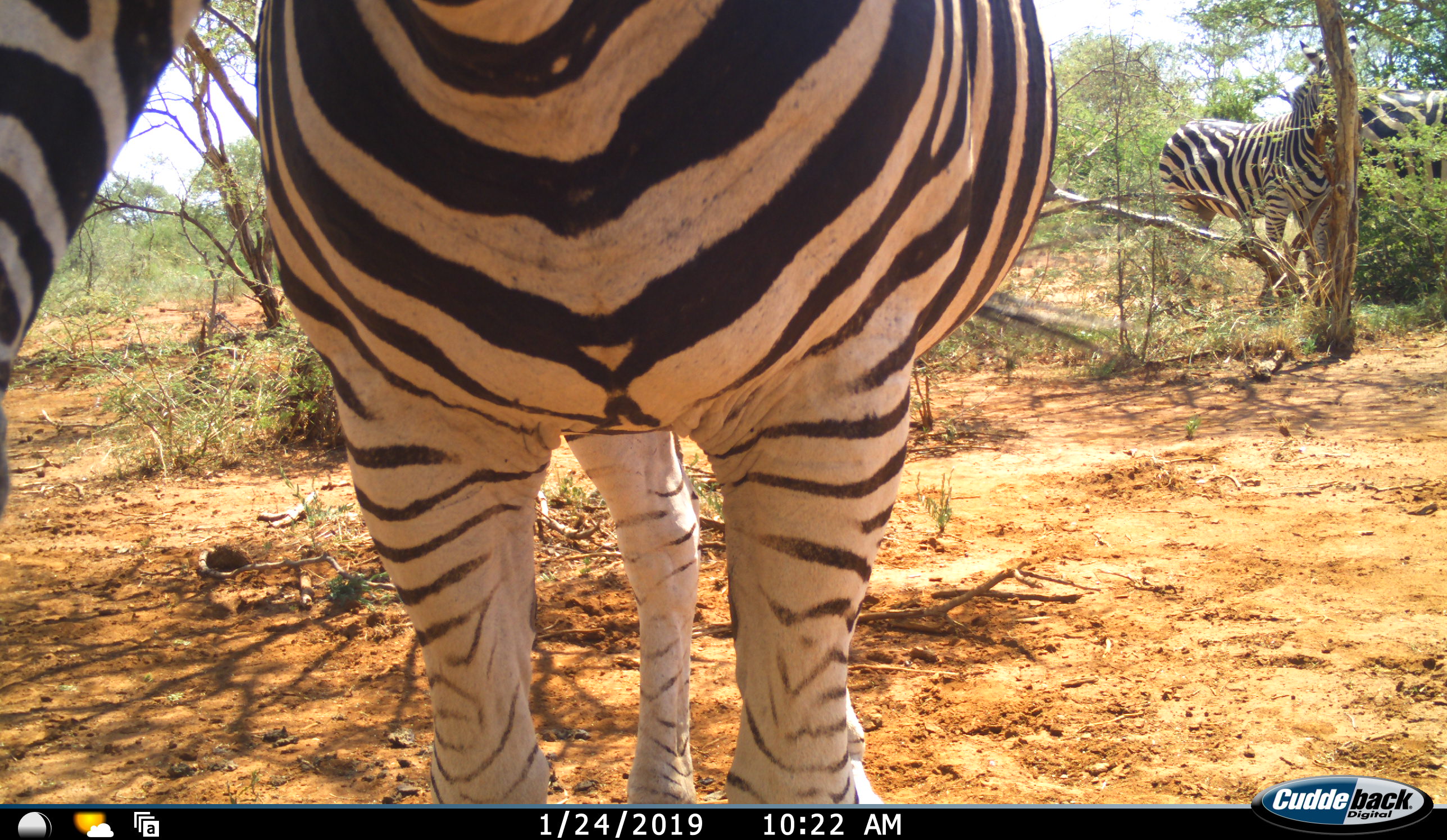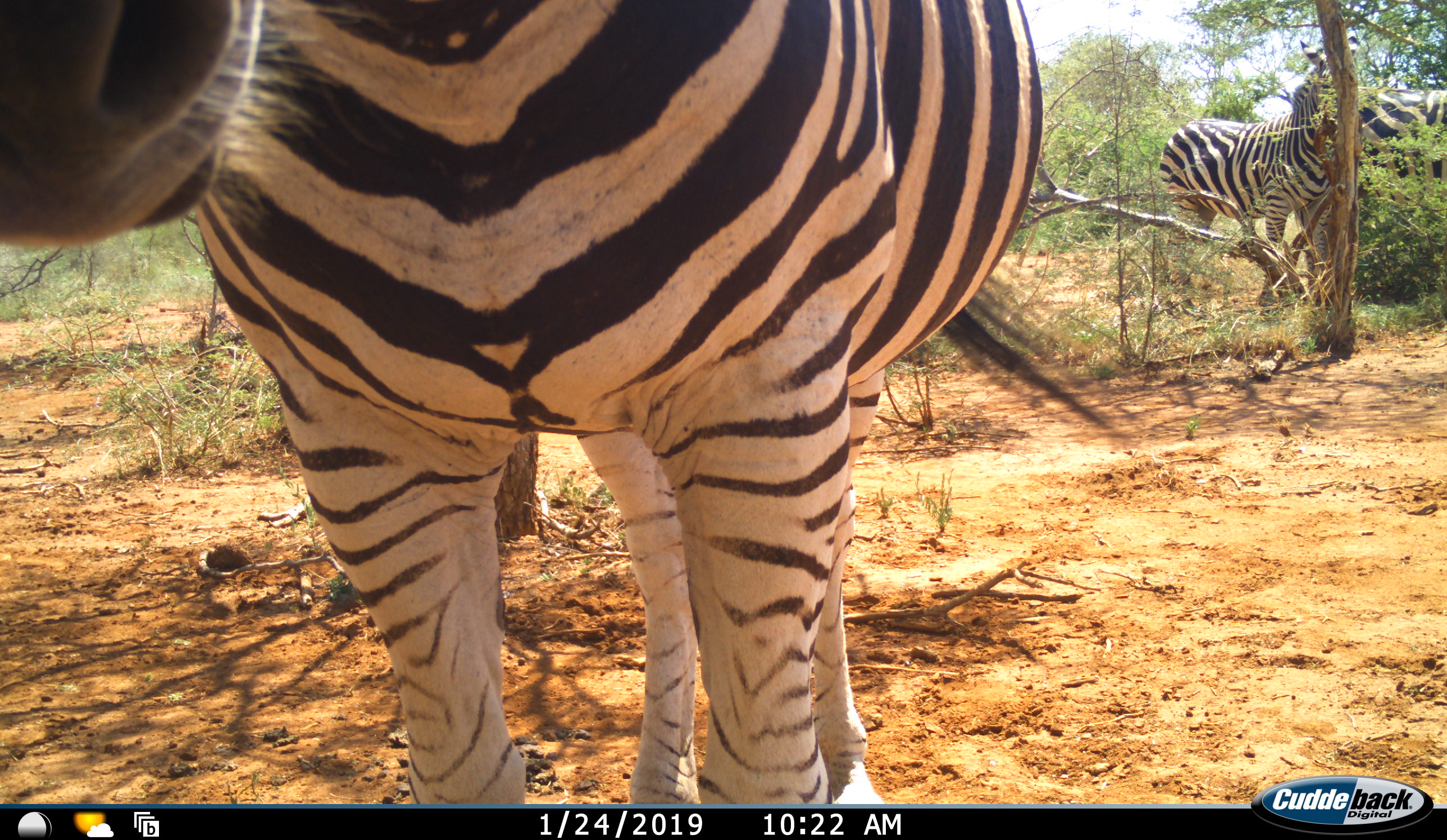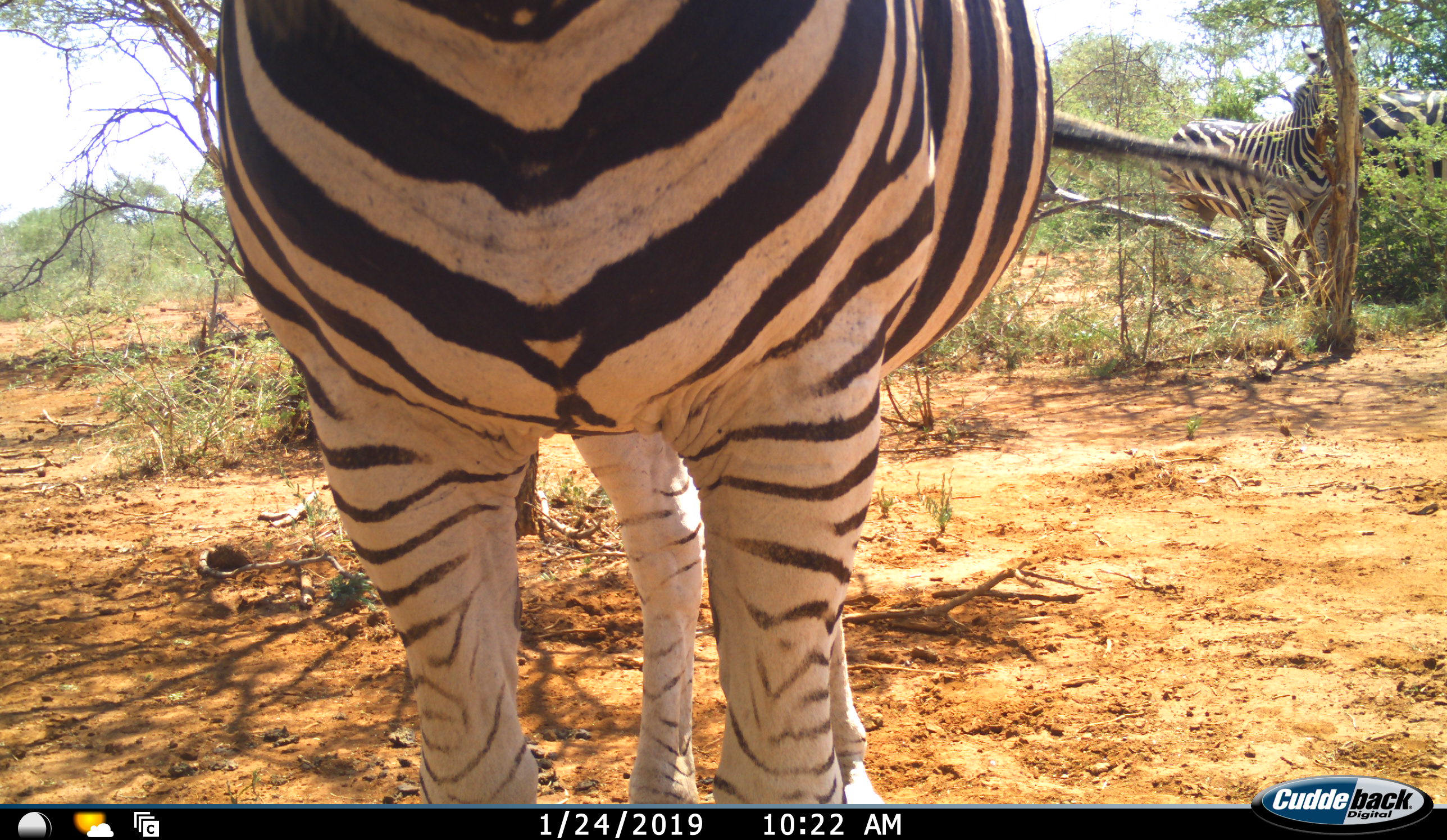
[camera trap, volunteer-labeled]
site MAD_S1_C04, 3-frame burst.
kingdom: Animalia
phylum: Chordata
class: Mammalia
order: Perissodactyla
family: Equidae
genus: Equus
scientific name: Equus quagga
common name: plains zebra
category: zebraplains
Zebraplains (plains zebra) (Equus quagga), count 3. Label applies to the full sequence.